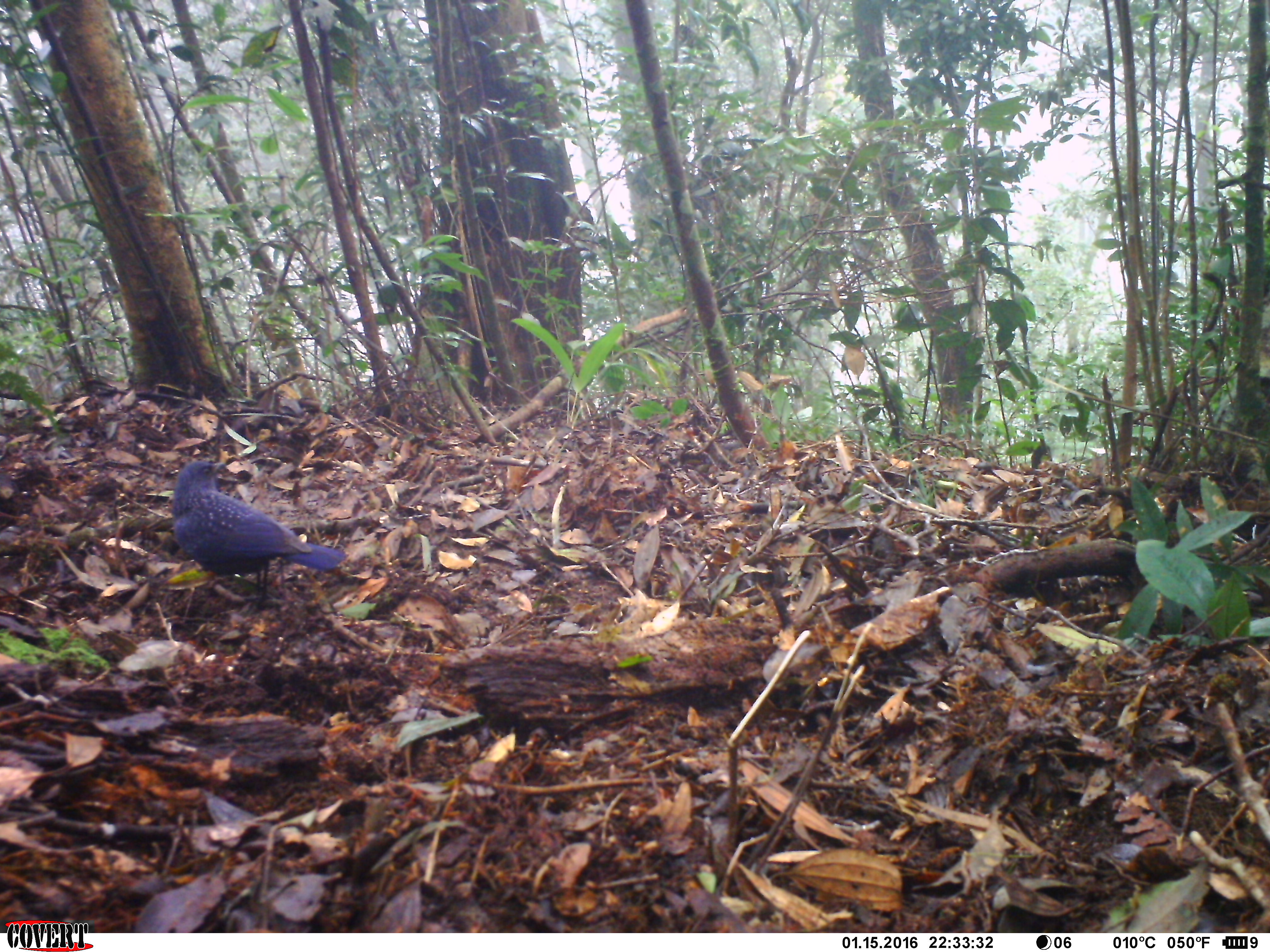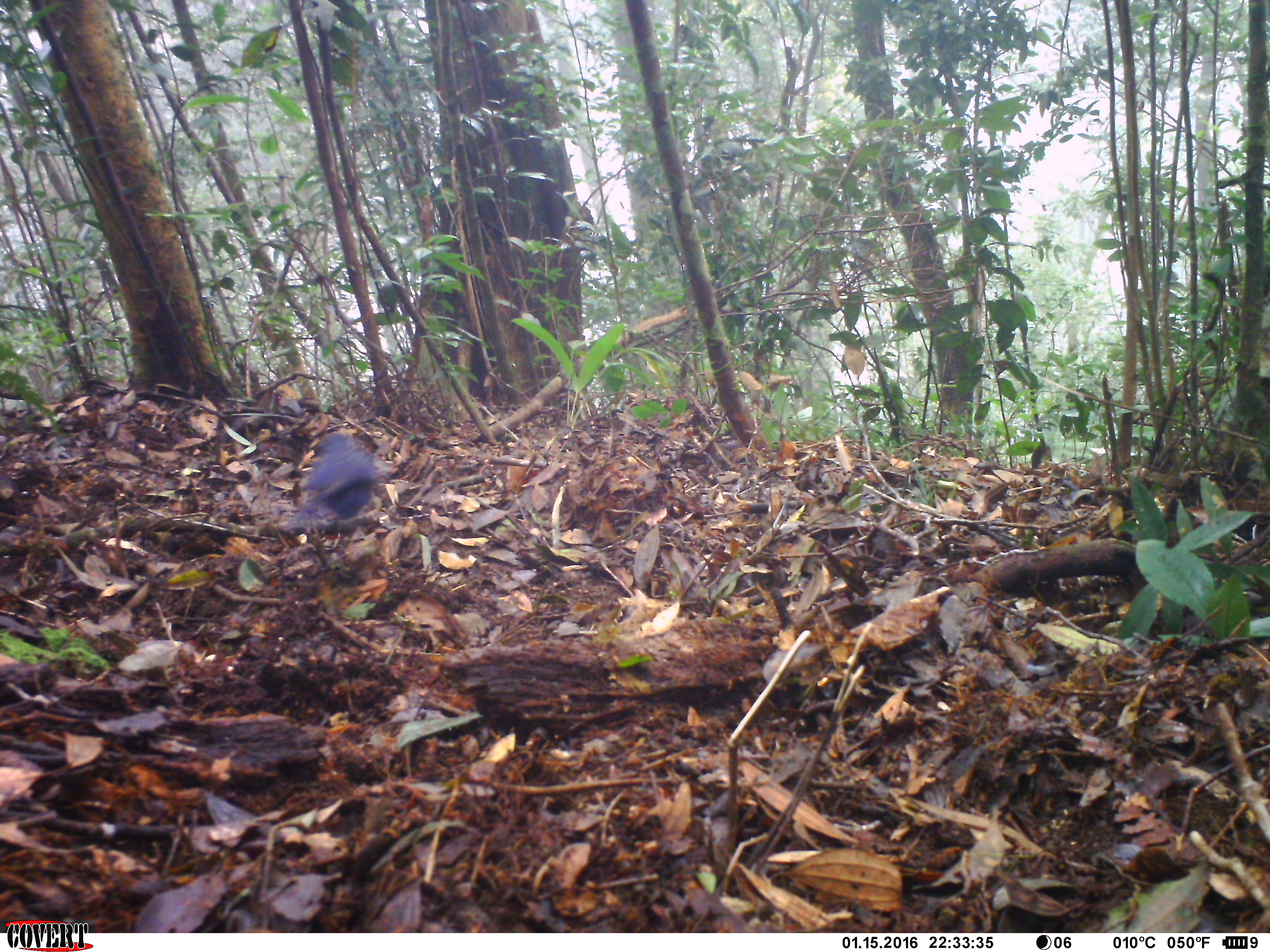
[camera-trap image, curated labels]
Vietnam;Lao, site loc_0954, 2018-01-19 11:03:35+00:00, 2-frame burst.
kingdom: Animalia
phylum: Chordata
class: Aves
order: Passeriformes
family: Muscicapidae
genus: Myophonus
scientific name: Myophonus caeruleus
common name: blue whistling thrush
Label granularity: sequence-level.